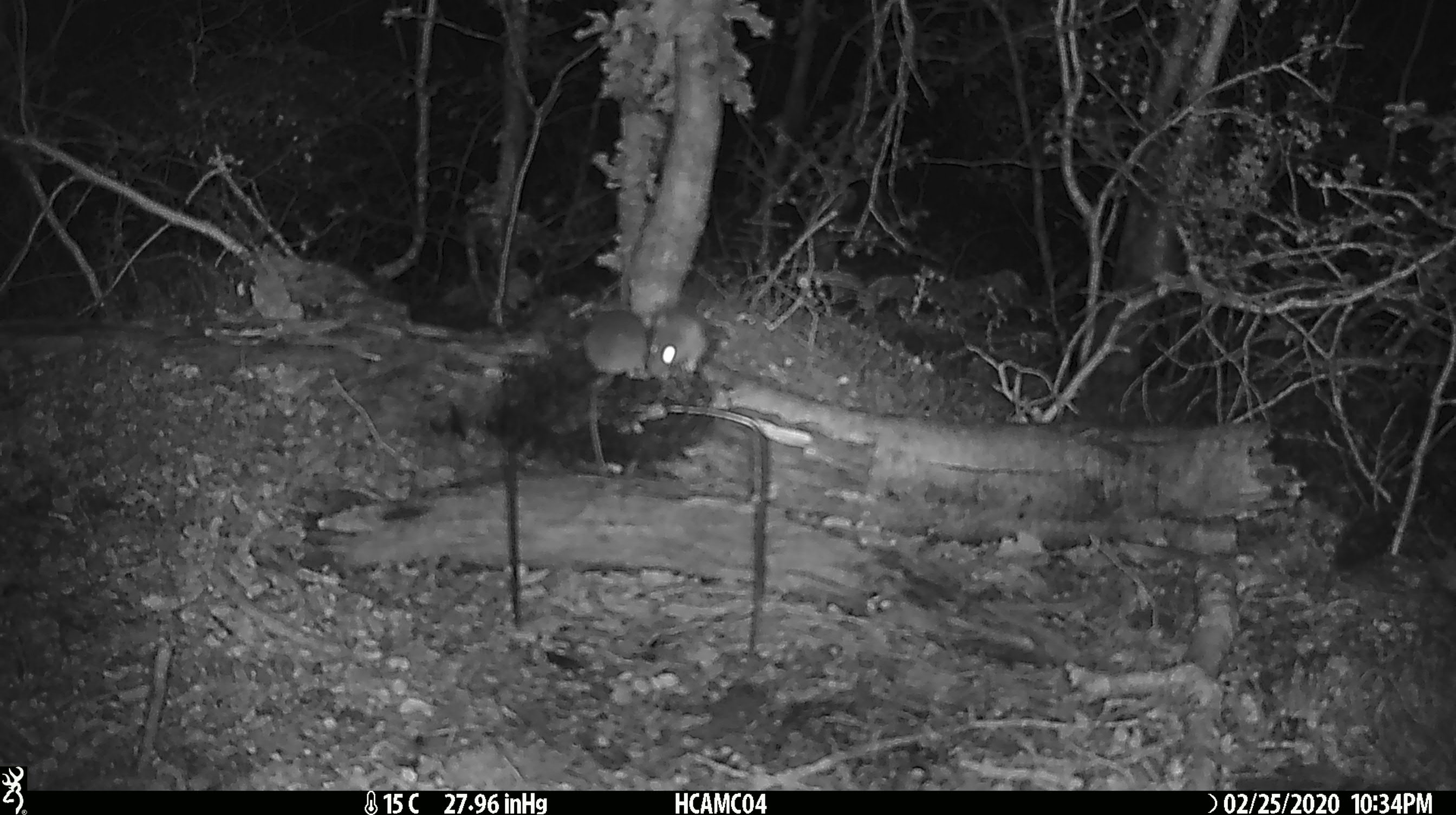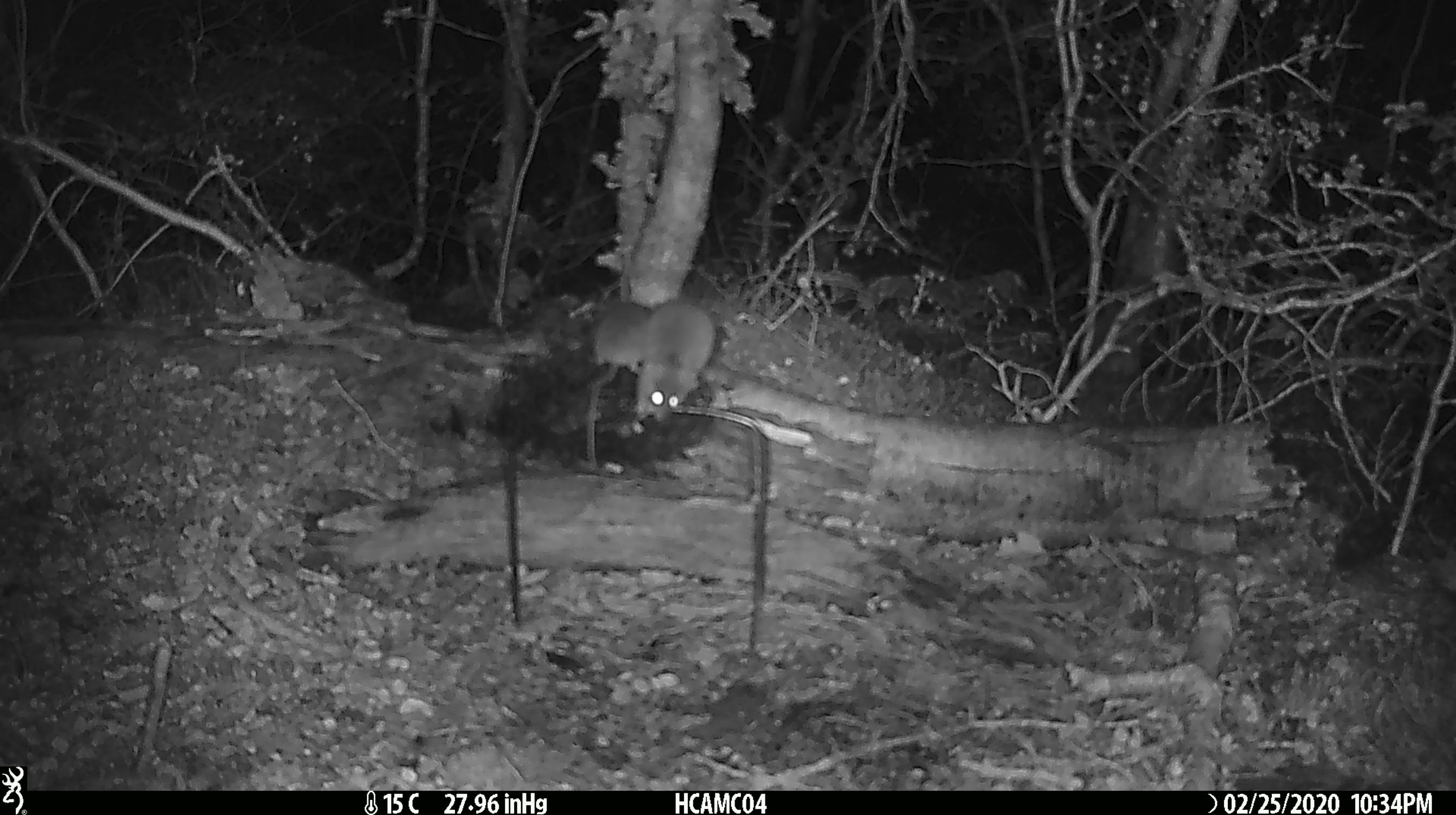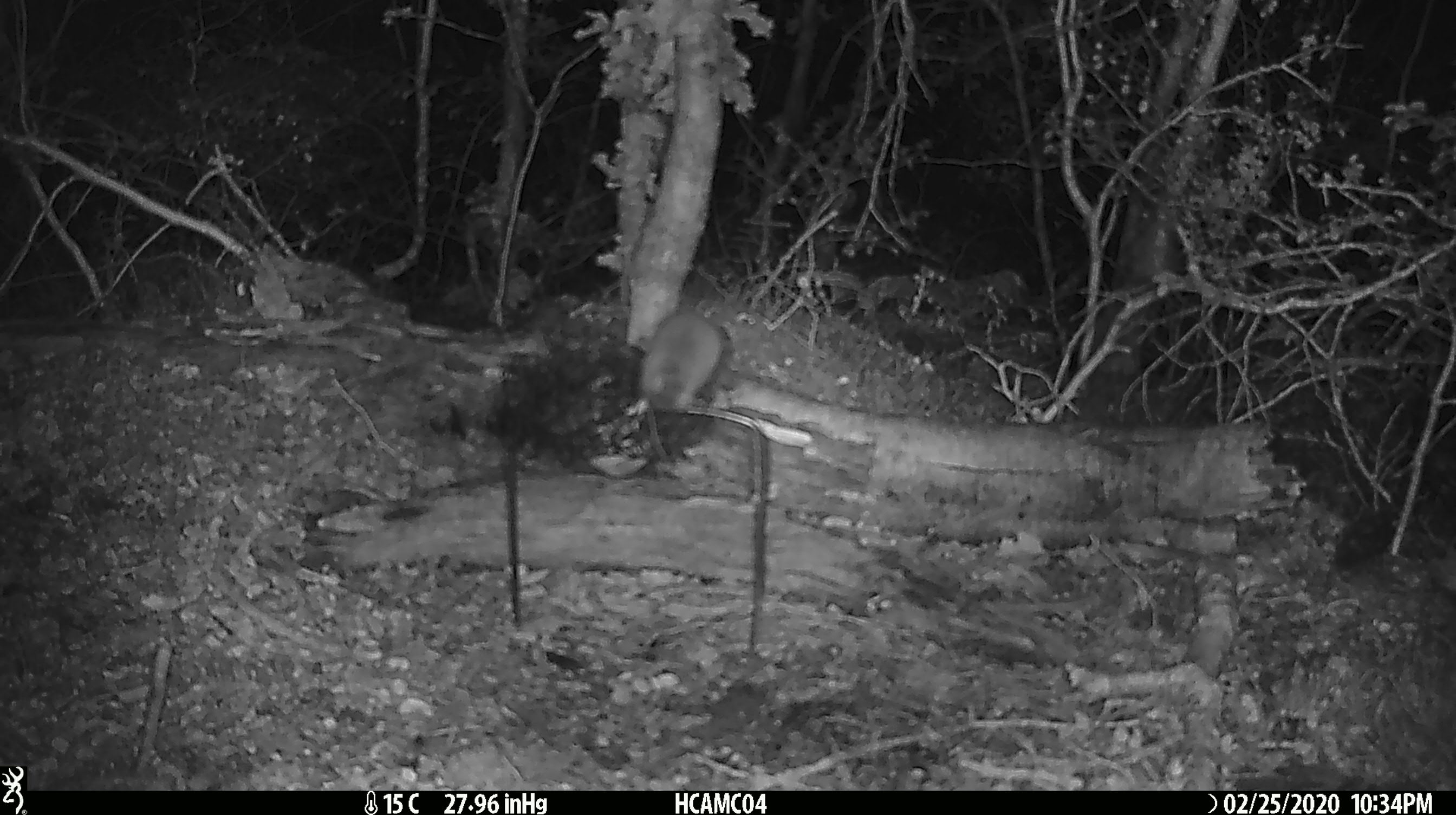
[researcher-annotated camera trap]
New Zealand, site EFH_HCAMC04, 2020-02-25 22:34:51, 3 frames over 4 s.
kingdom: Animalia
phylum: Chordata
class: Mammalia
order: Rodentia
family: Muridae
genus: Mus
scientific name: Mus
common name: mouse